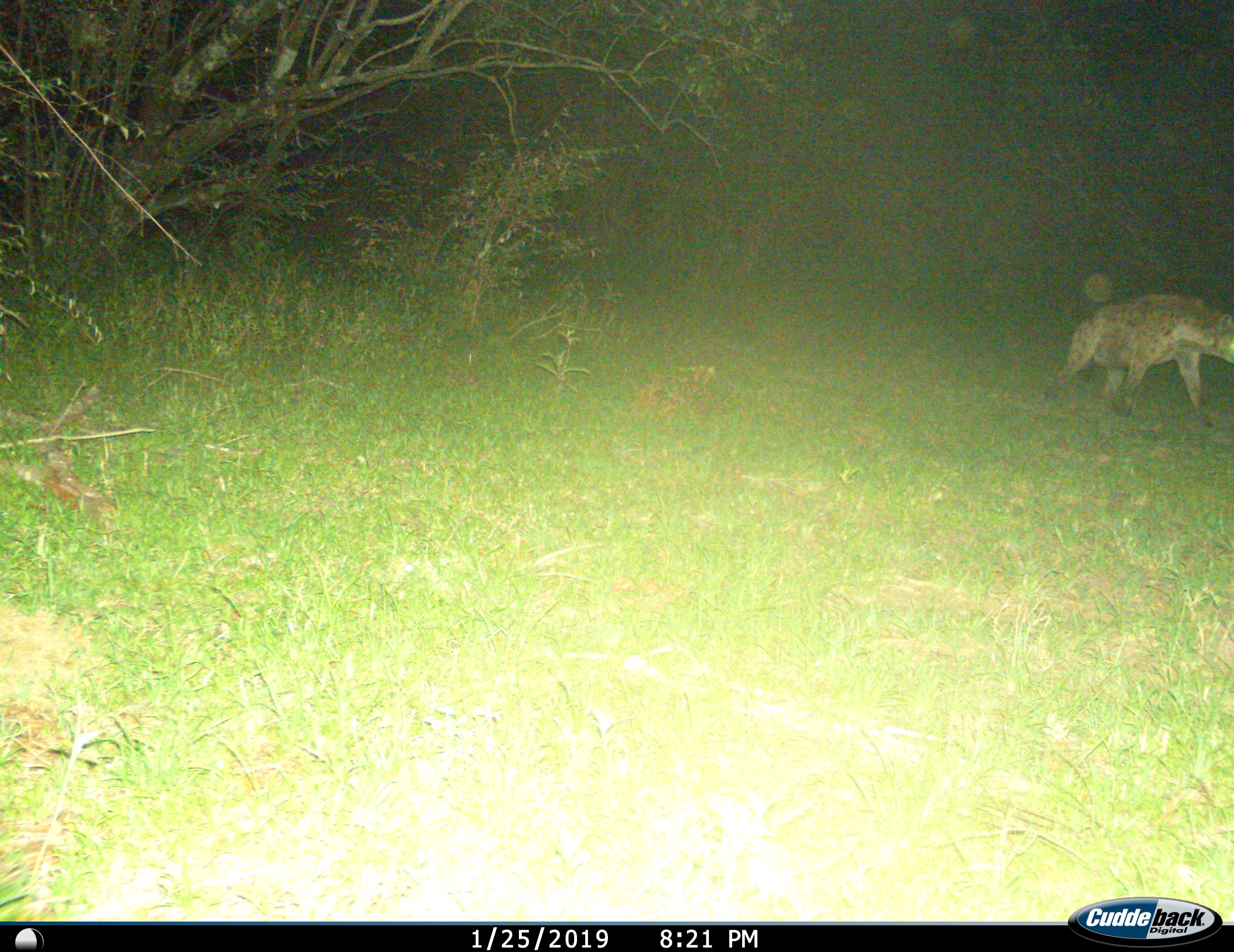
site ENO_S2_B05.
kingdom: Animalia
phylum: Chordata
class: Mammalia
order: Carnivora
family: Hyaenidae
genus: Crocuta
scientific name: Crocuta crocuta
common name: spotted hyena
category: hyenaspotted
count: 1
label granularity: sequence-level